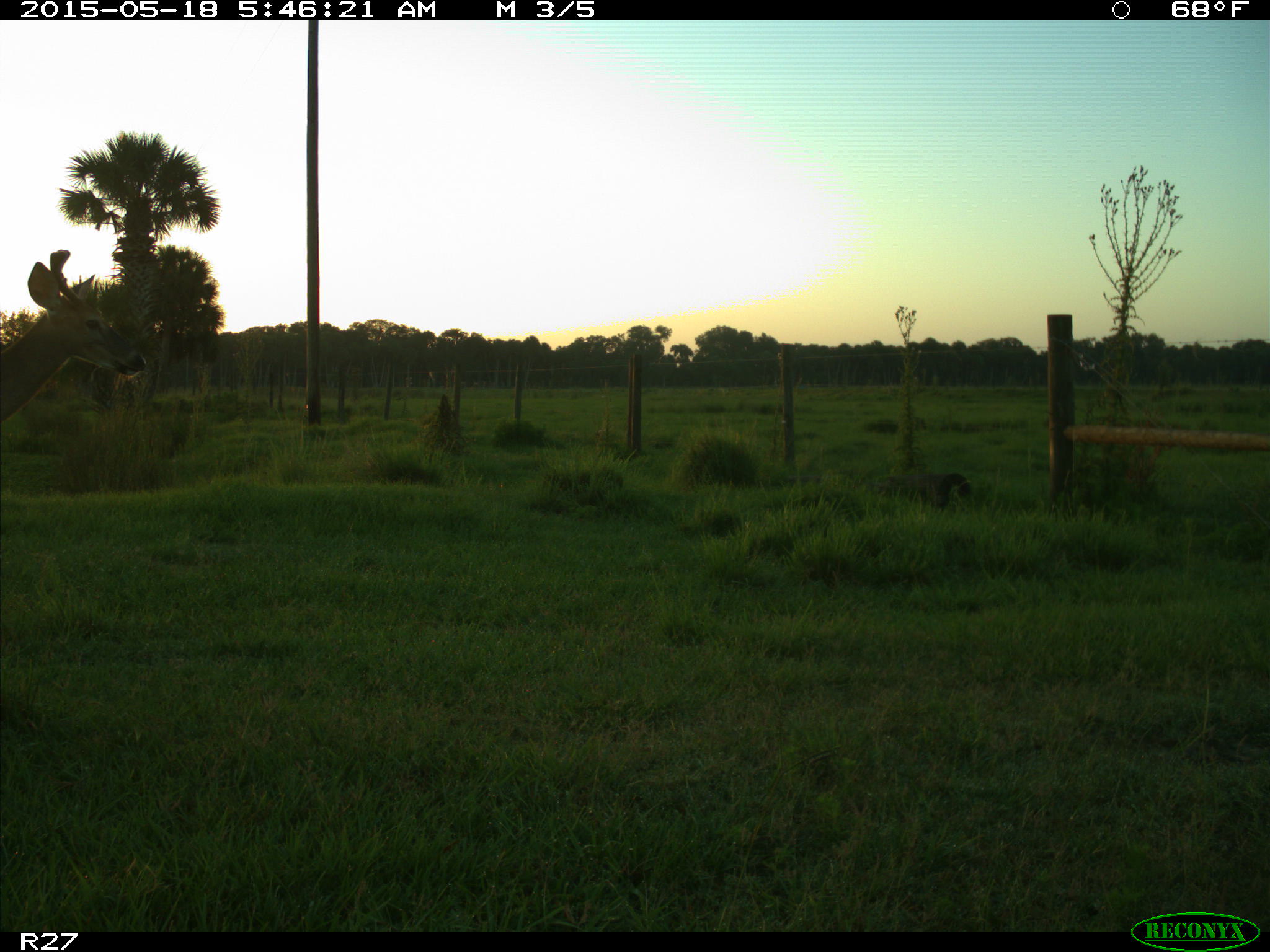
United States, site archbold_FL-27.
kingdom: Animalia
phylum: Chordata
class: Mammalia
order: Artiodactyla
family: Cervidae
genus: Odocoileus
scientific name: Odocoileus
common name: deer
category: unidentified deer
Unidentified deer (deer) (Odocoileus).